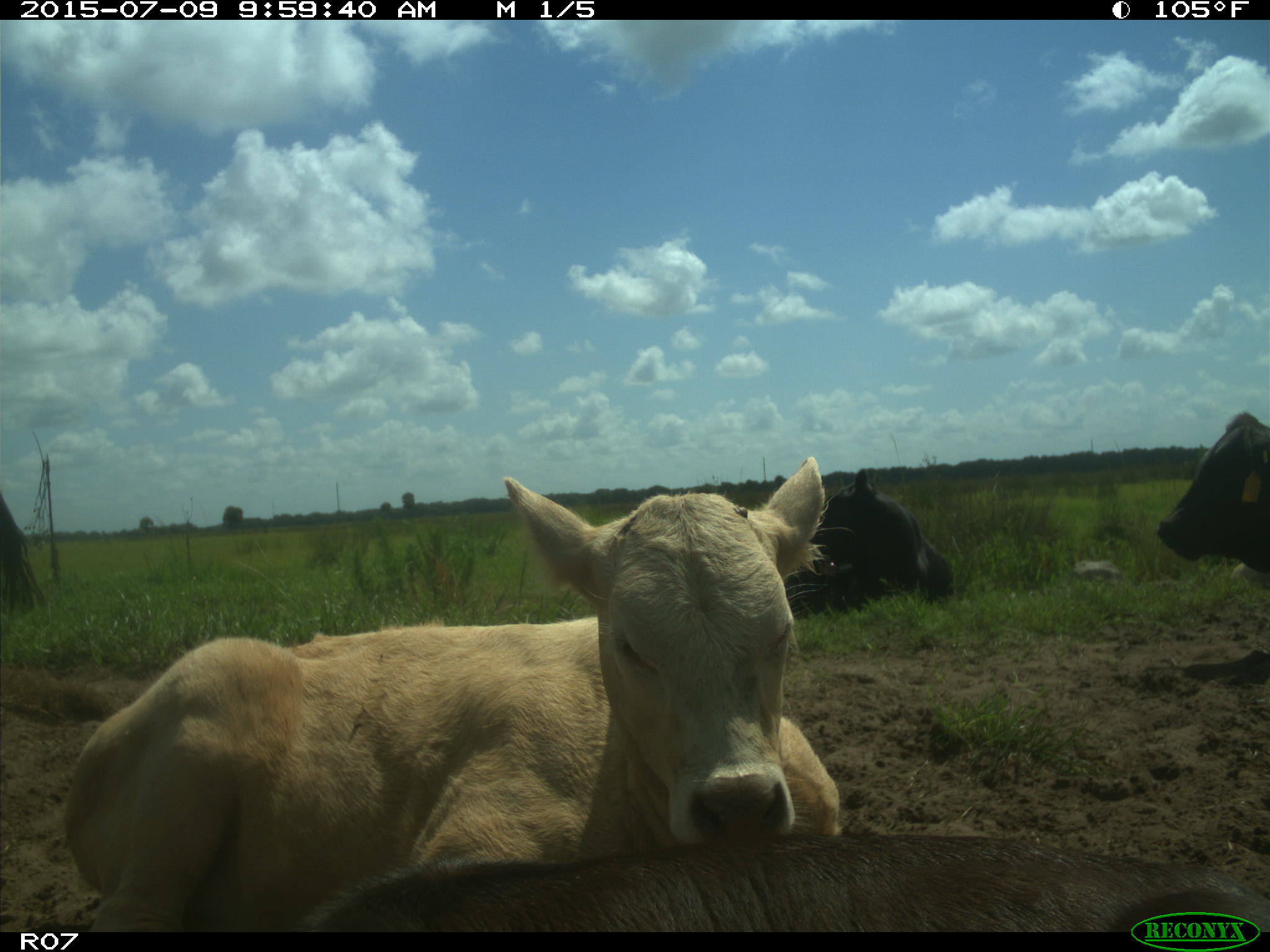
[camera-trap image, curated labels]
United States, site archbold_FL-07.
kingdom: Animalia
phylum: Chordata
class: Mammalia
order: Artiodactyla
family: Bovidae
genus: Bos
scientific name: Bos taurus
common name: domestic cow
Bos taurus (domestic cow).